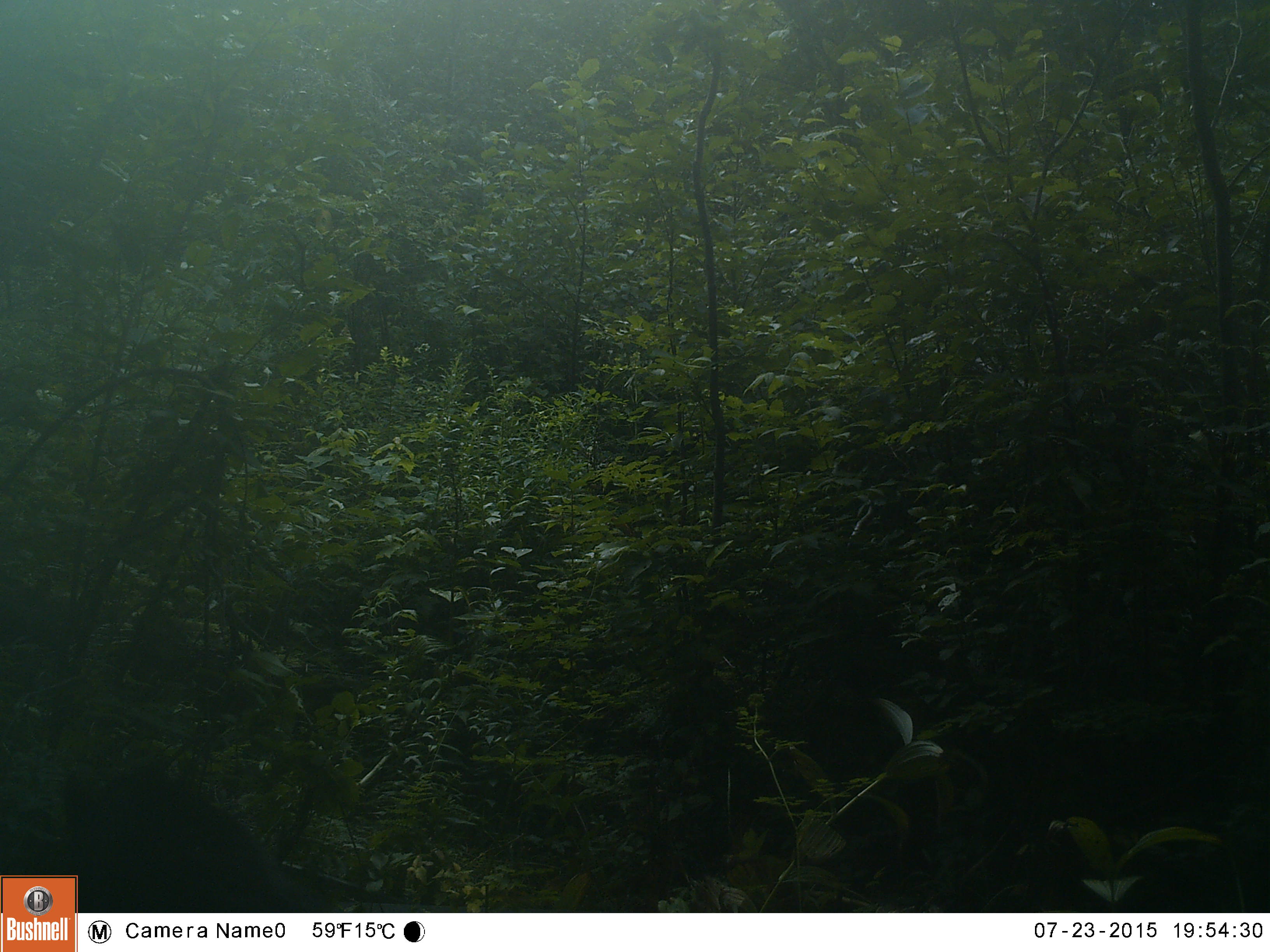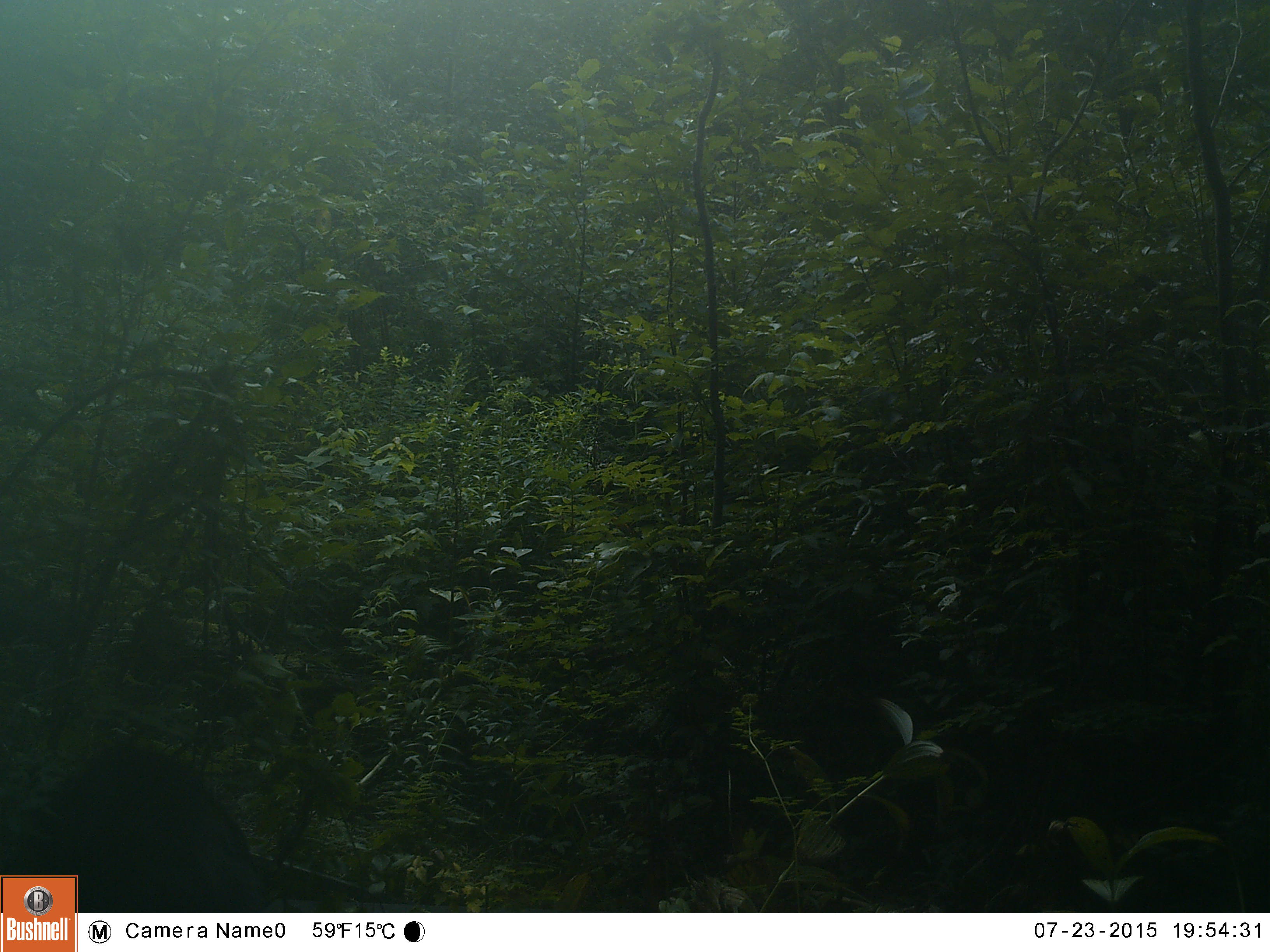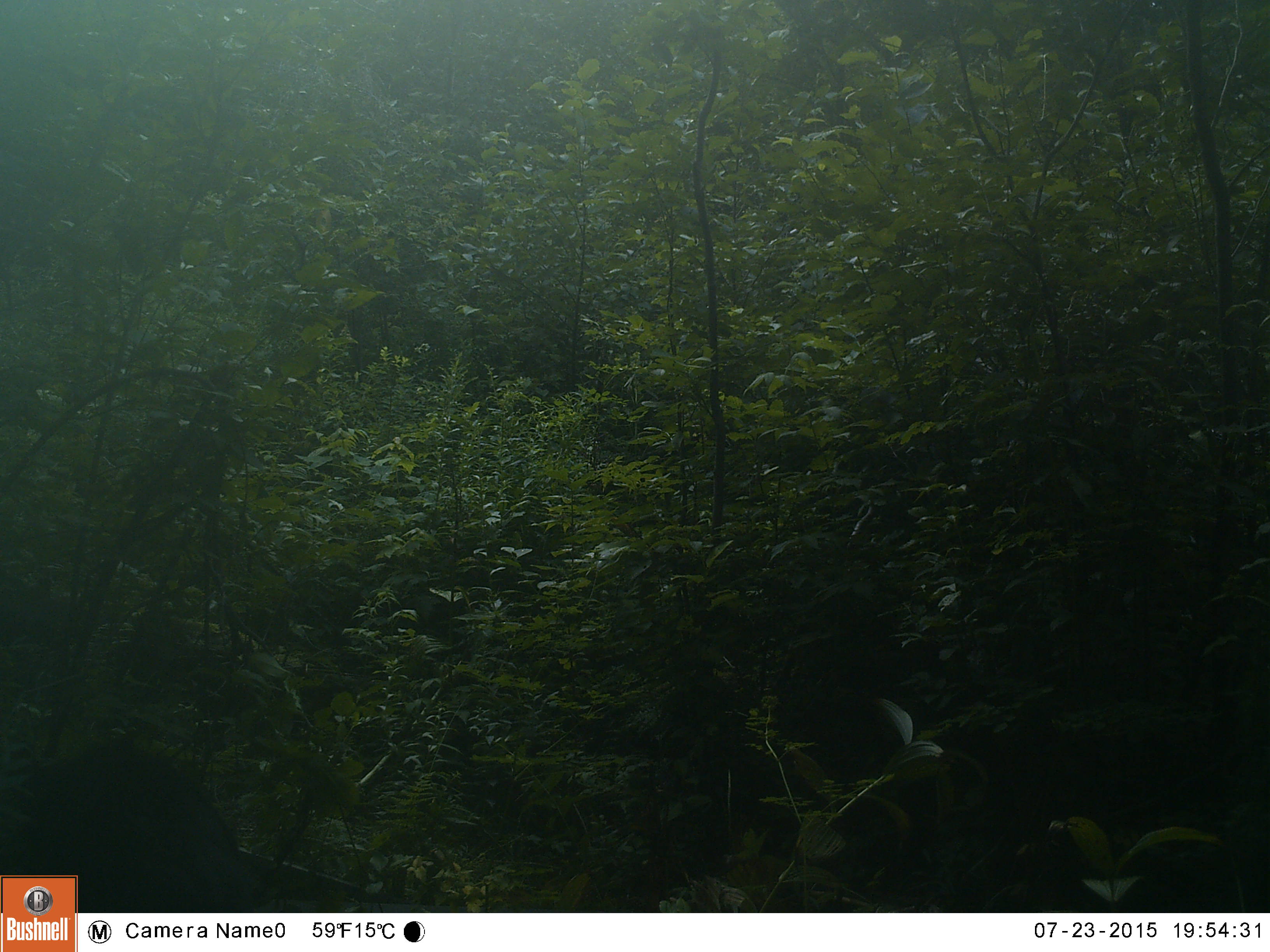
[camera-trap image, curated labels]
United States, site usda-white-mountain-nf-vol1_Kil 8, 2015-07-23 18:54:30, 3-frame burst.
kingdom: Animalia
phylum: Chordata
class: Mammalia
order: Carnivora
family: Ursidae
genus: Ursus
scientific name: Ursus americanus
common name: black bear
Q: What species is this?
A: Black bear (Ursus americanus).